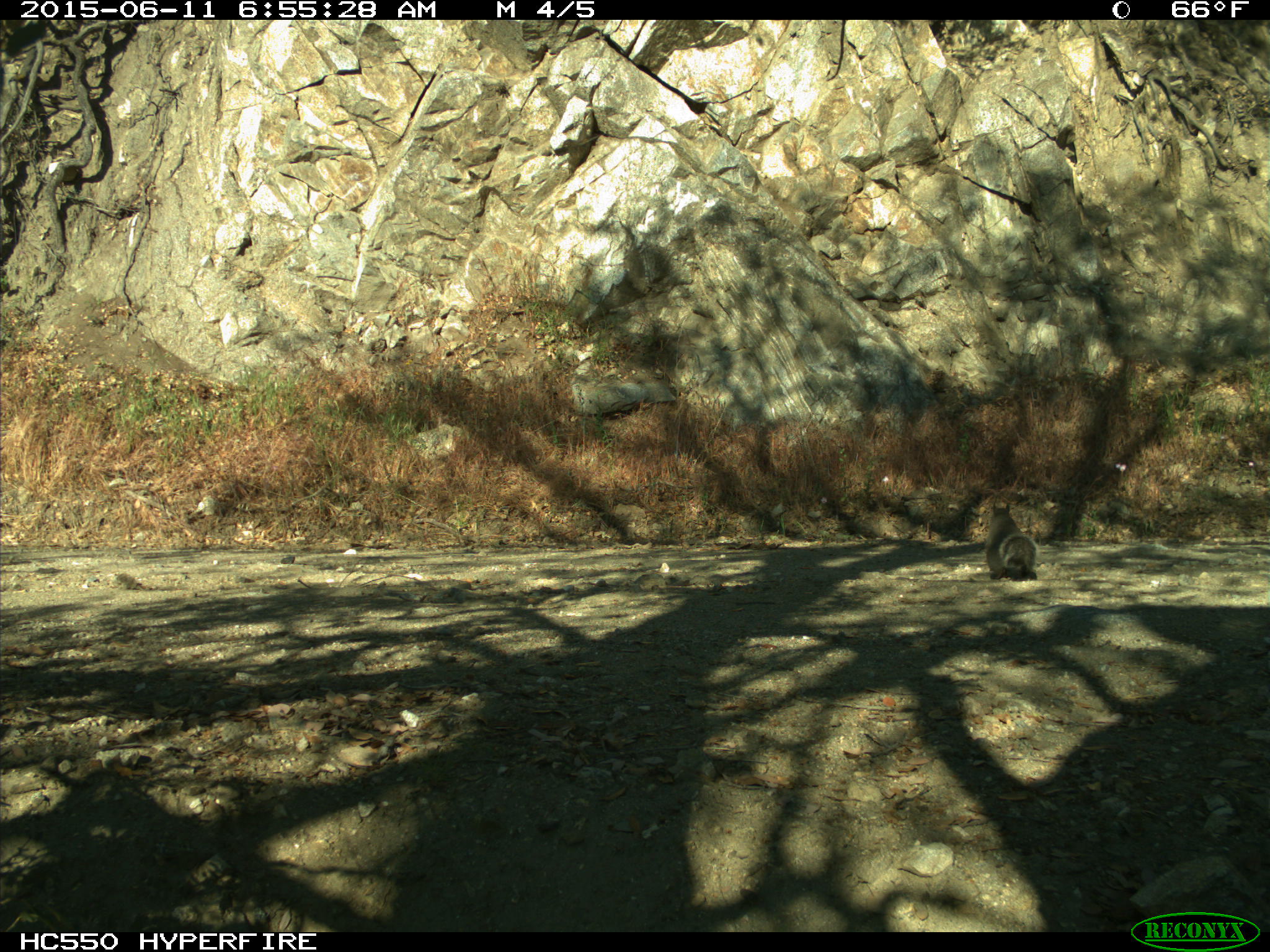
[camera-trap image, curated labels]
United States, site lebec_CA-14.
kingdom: Animalia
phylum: Chordata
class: Mammalia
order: Rodentia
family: Sciuridae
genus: Sciurus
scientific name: Sciurus carolinensis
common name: eastern gray squirrel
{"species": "Sciurus carolinensis (eastern gray squirrel)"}